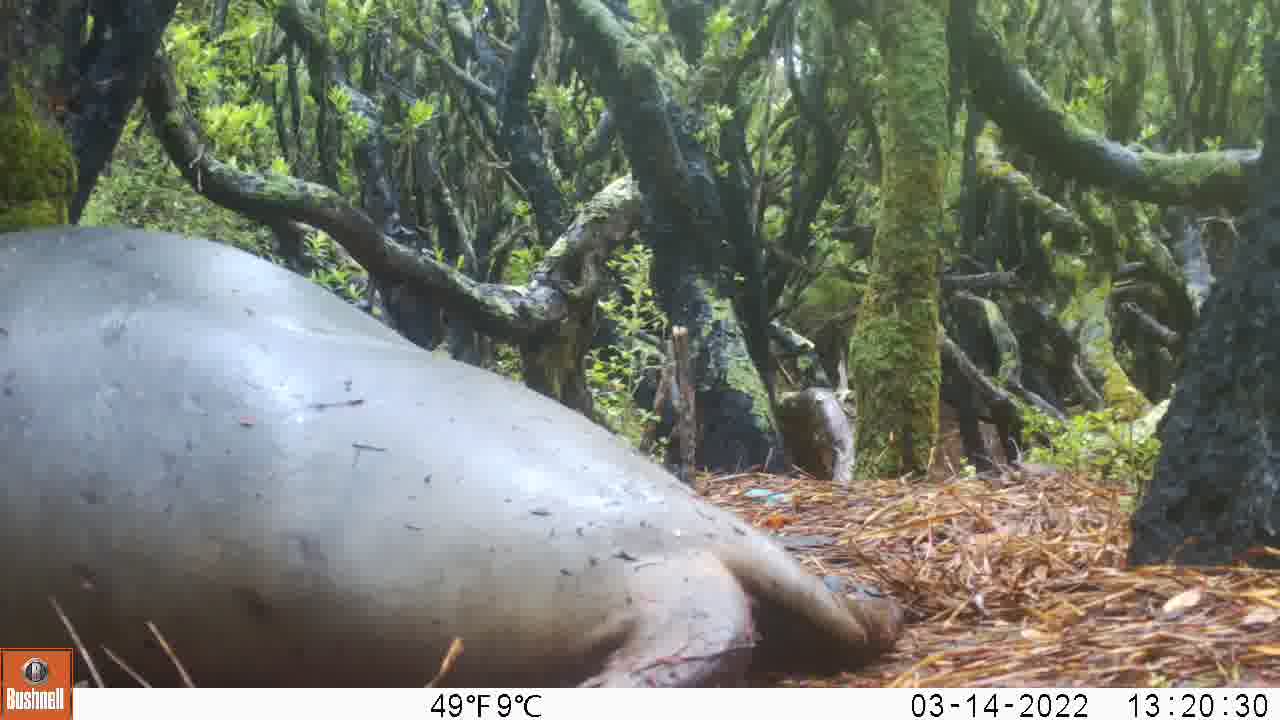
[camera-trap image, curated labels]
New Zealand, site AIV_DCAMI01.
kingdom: Animalia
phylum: Chordata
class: Mammalia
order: Carnivora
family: Otariidae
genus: Phocarctos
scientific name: Phocarctos hookeri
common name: new zealand sea lion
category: sealion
Sealion (new zealand sea lion) (Phocarctos hookeri).